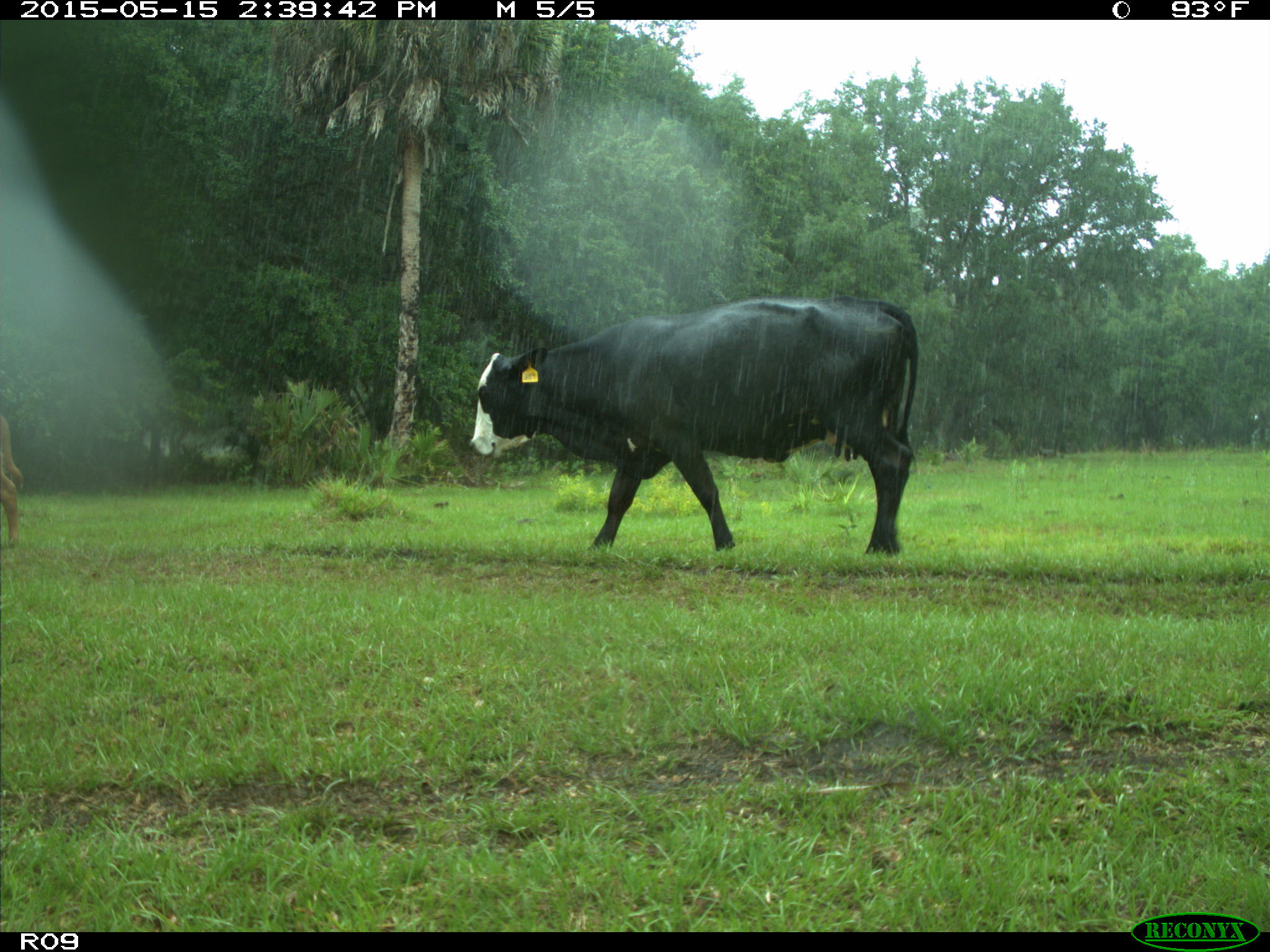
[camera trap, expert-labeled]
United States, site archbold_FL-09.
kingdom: Animalia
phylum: Chordata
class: Mammalia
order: Artiodactyla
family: Bovidae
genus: Bos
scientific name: Bos taurus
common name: domestic cow